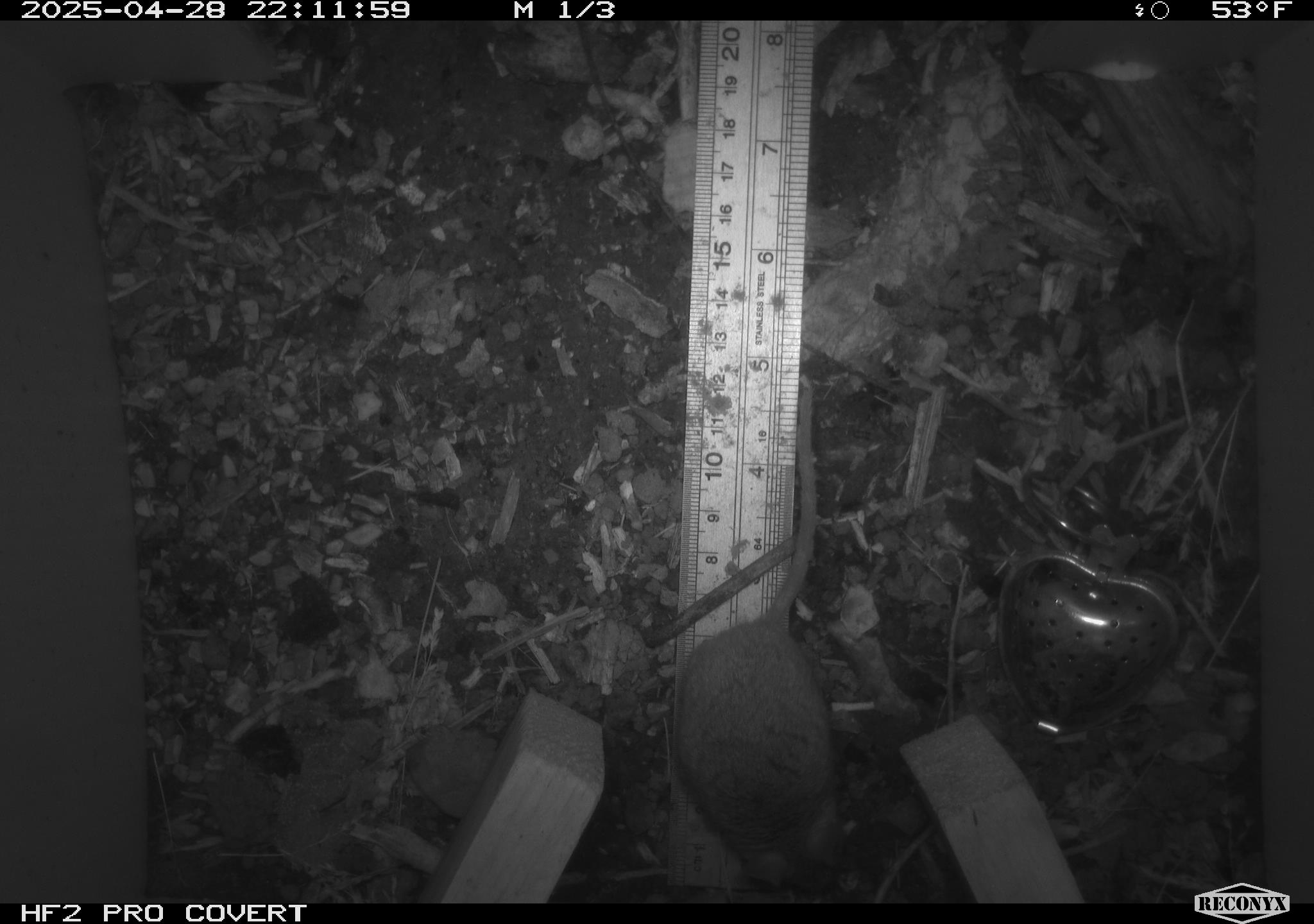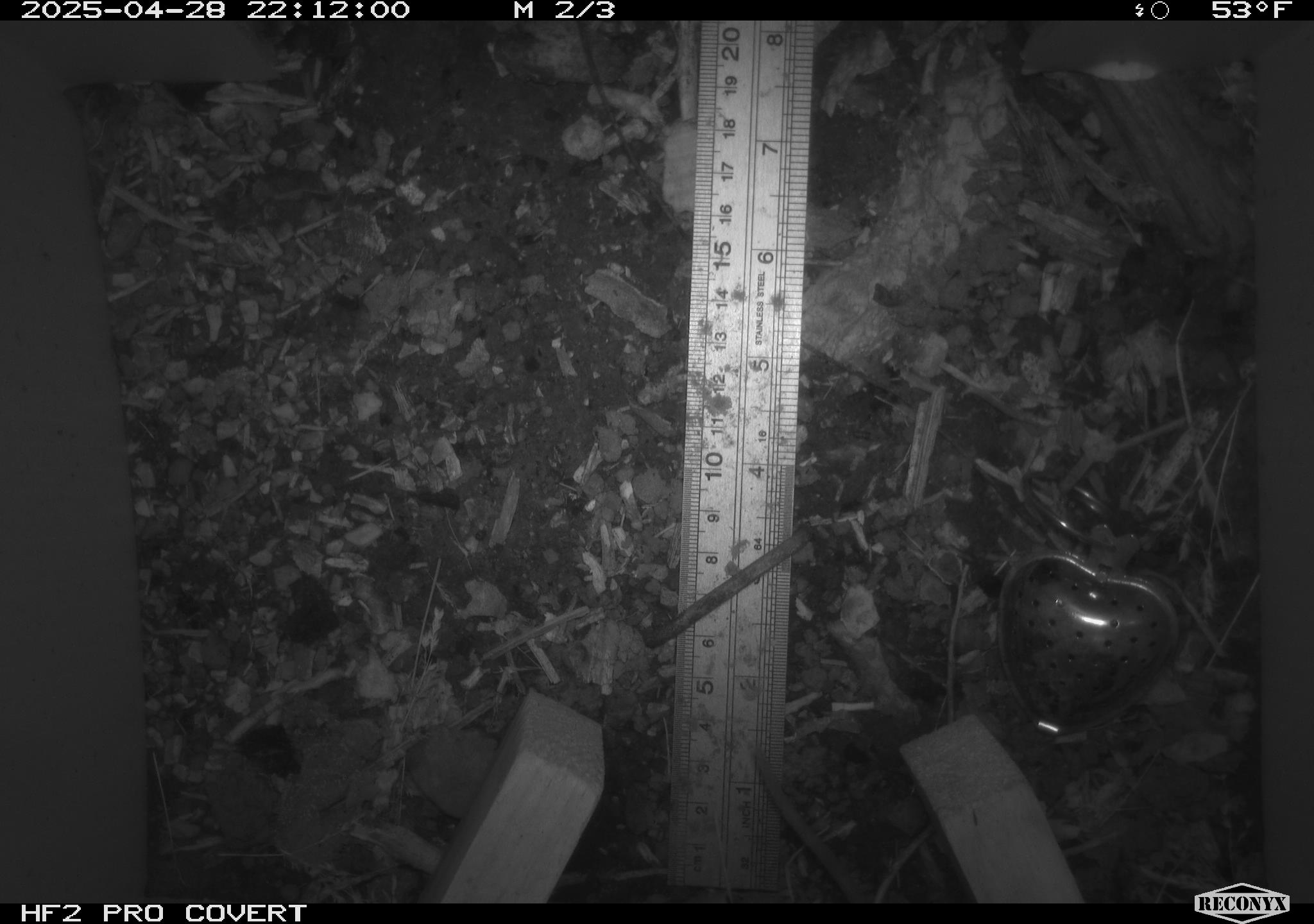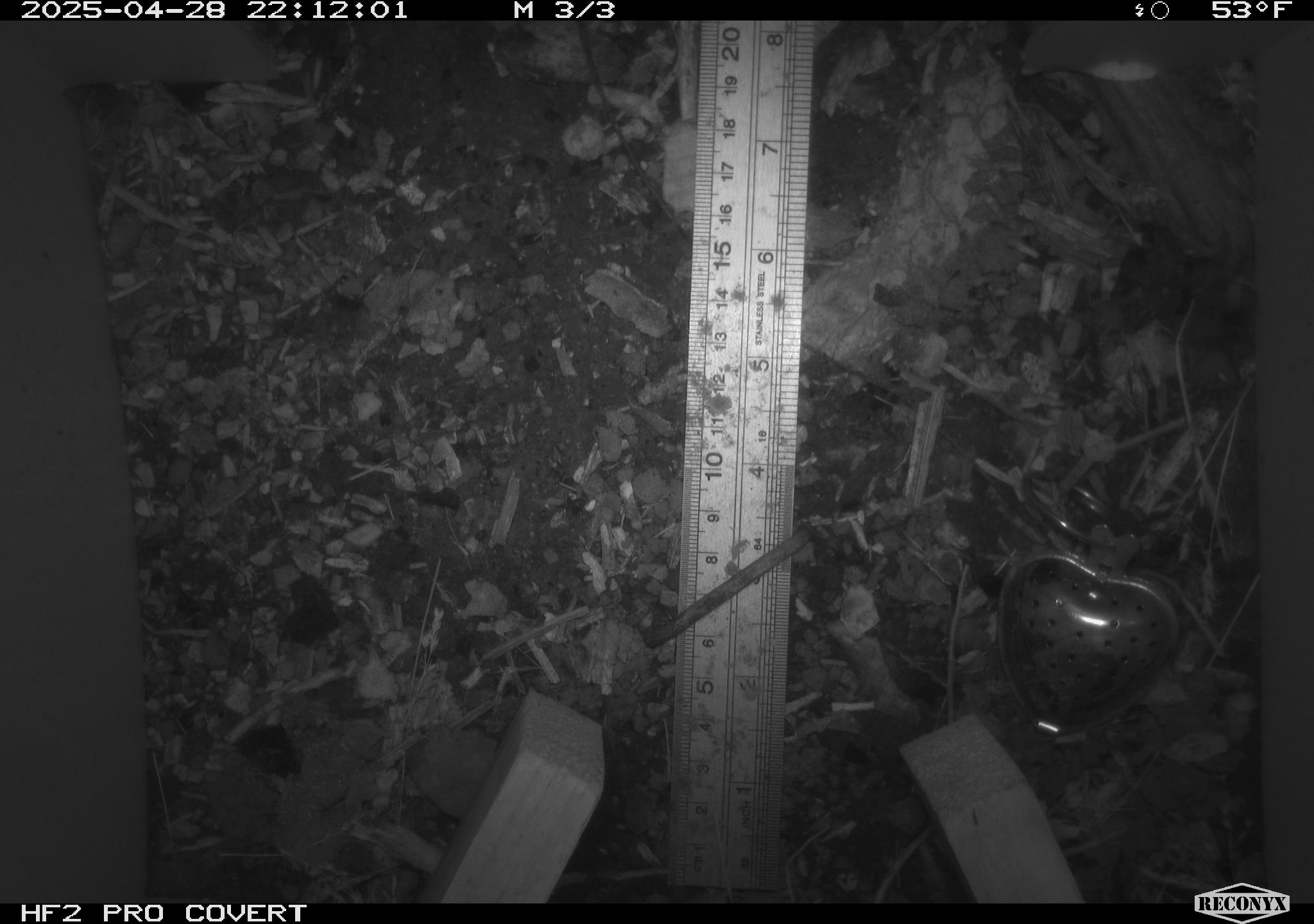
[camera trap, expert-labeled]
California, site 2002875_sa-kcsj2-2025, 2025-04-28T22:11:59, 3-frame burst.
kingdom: Animalia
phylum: Chordata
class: Mammalia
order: Rodentia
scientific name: Rodentia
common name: rodent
Rodent (Rodentia).